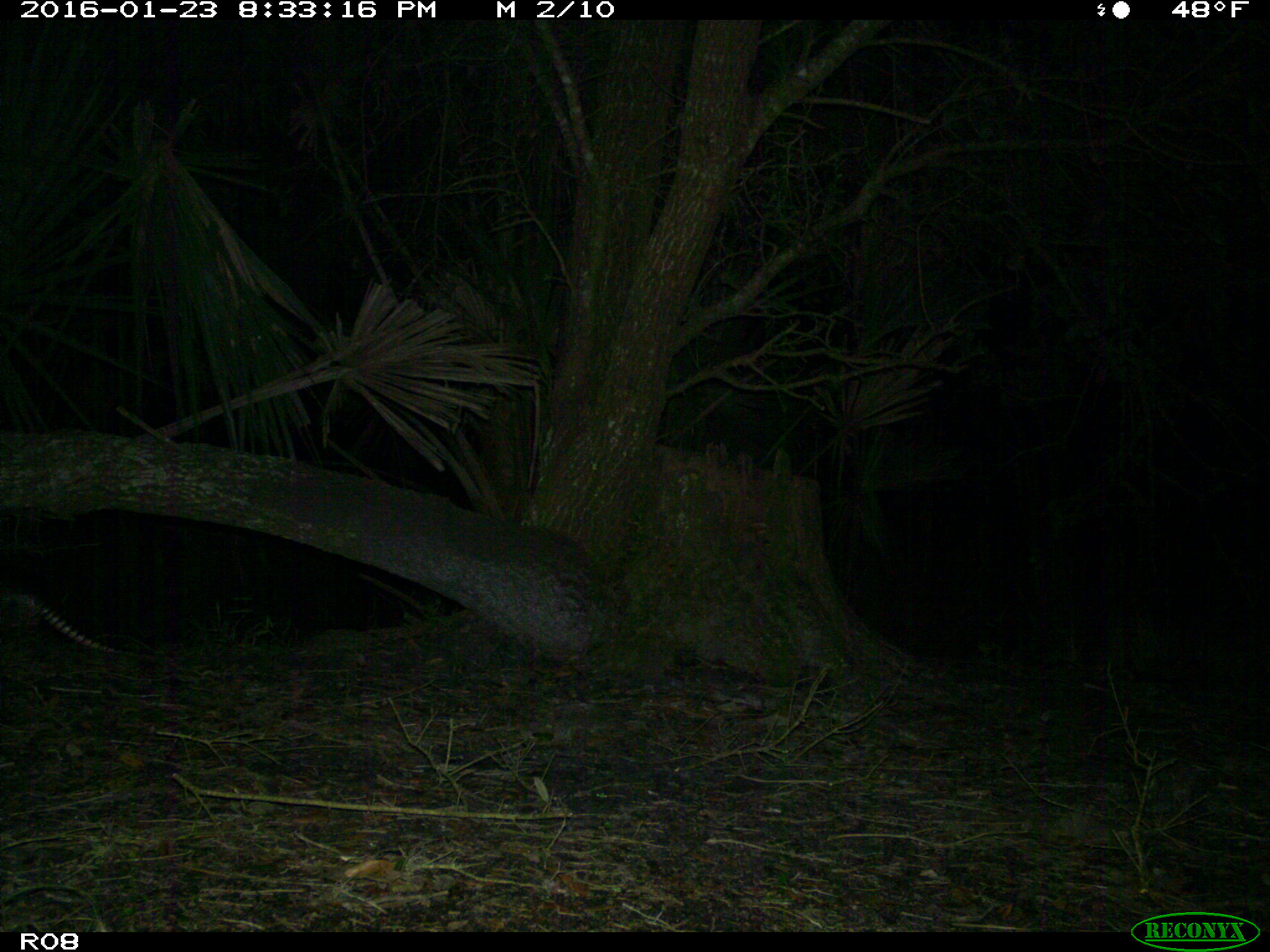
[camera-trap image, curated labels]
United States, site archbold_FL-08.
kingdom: Animalia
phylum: Chordata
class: Mammalia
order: Cingulata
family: Dasypodidae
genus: Dasypus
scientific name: Dasypus novemcinctus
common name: nine-banded armadillo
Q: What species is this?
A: Dasypus novemcinctus (nine-banded armadillo).